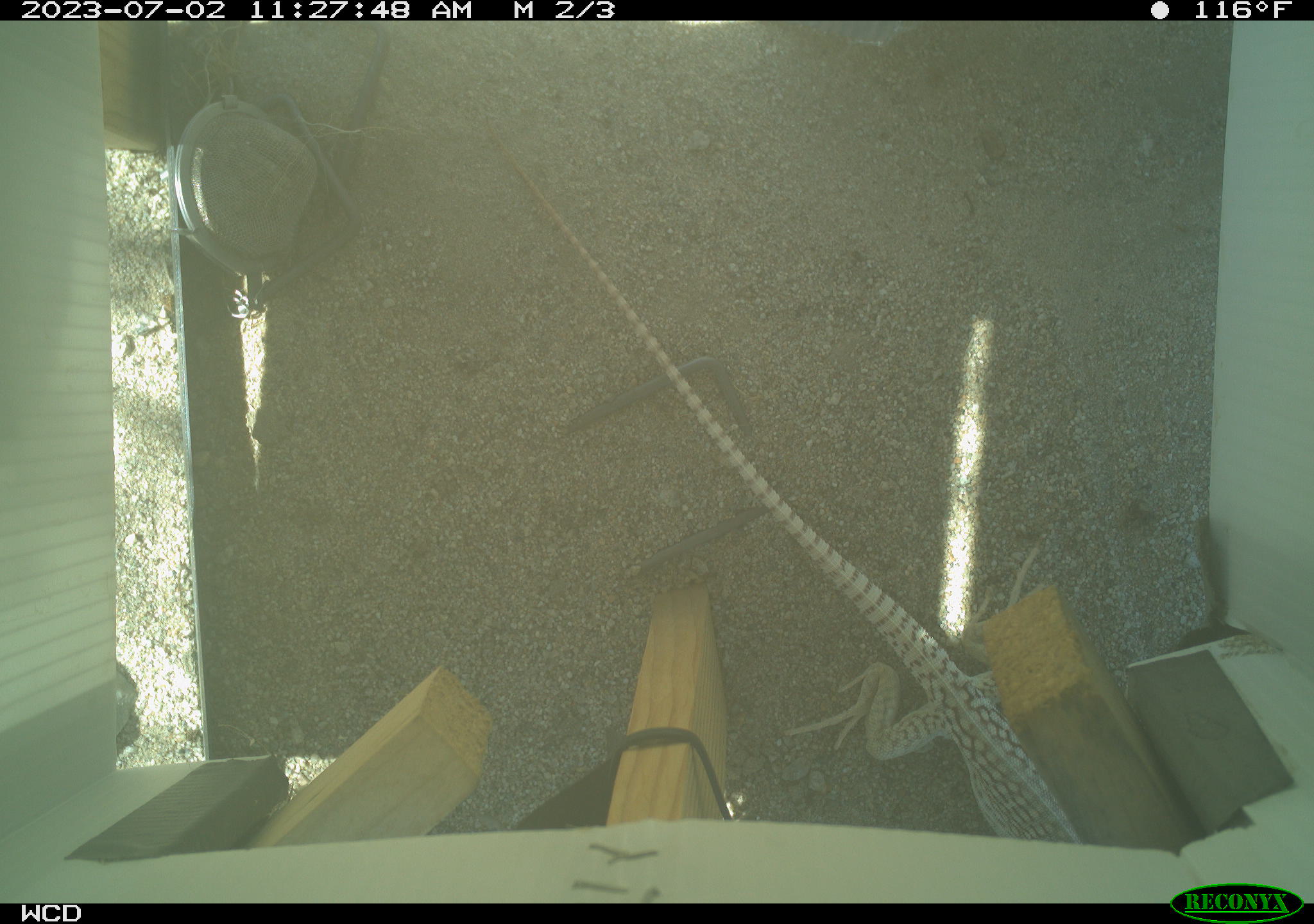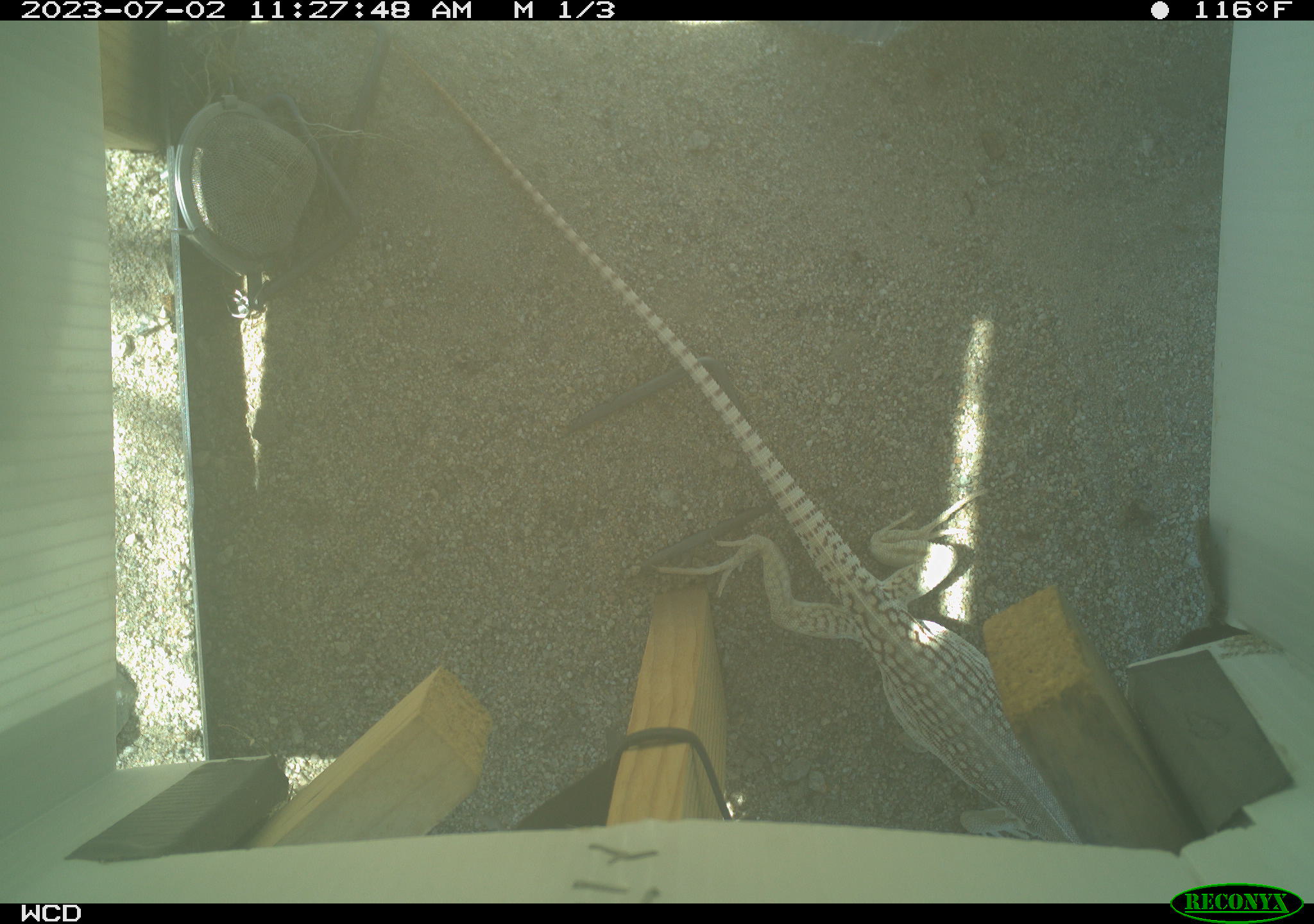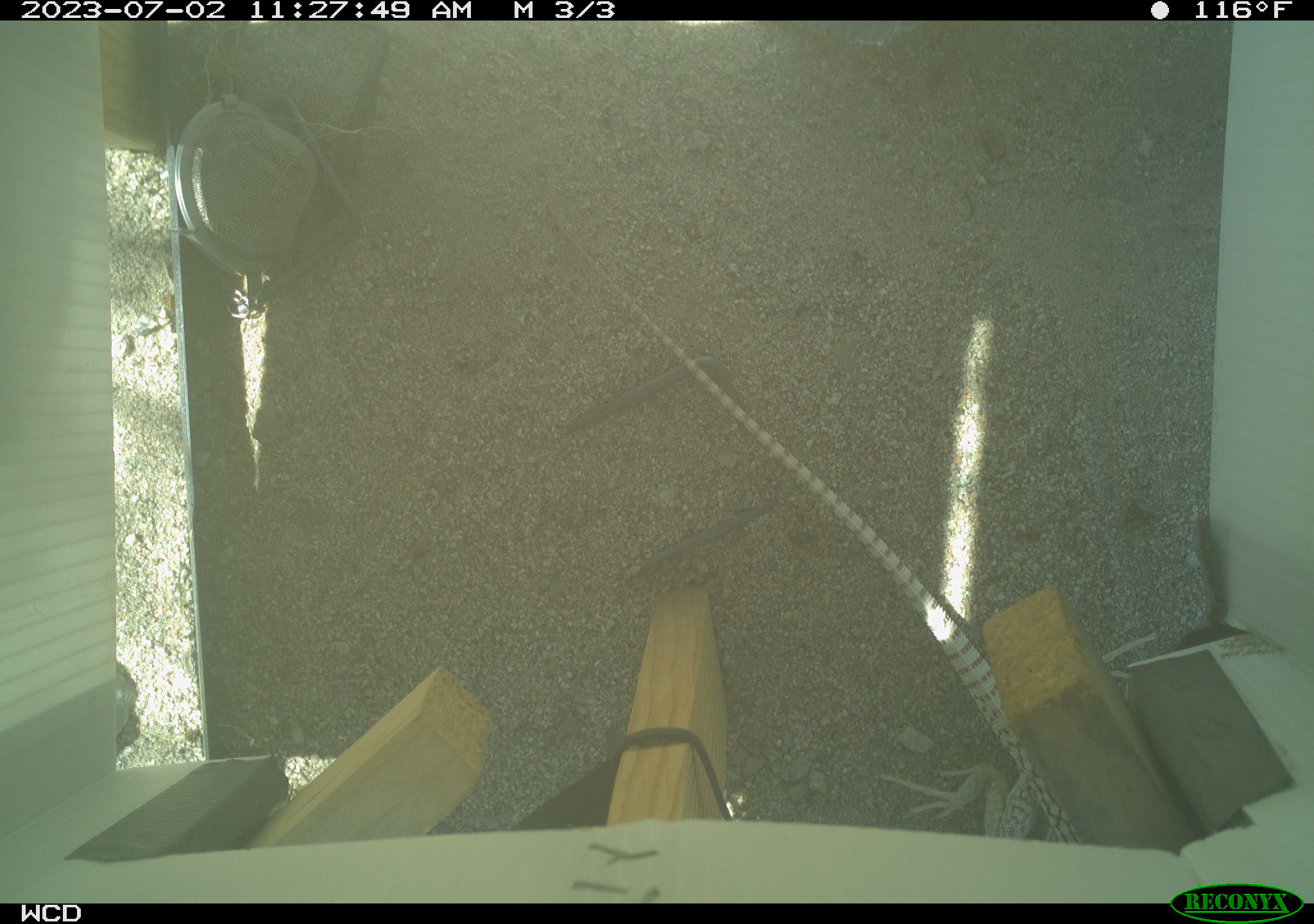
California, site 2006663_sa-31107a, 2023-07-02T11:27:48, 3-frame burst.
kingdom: Animalia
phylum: Chordata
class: Reptilia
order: Squamata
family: Iguanidae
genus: Dipsosaurus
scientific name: Dipsosaurus dorsalis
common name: common desert iguana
Common desert iguana (Dipsosaurus dorsalis).